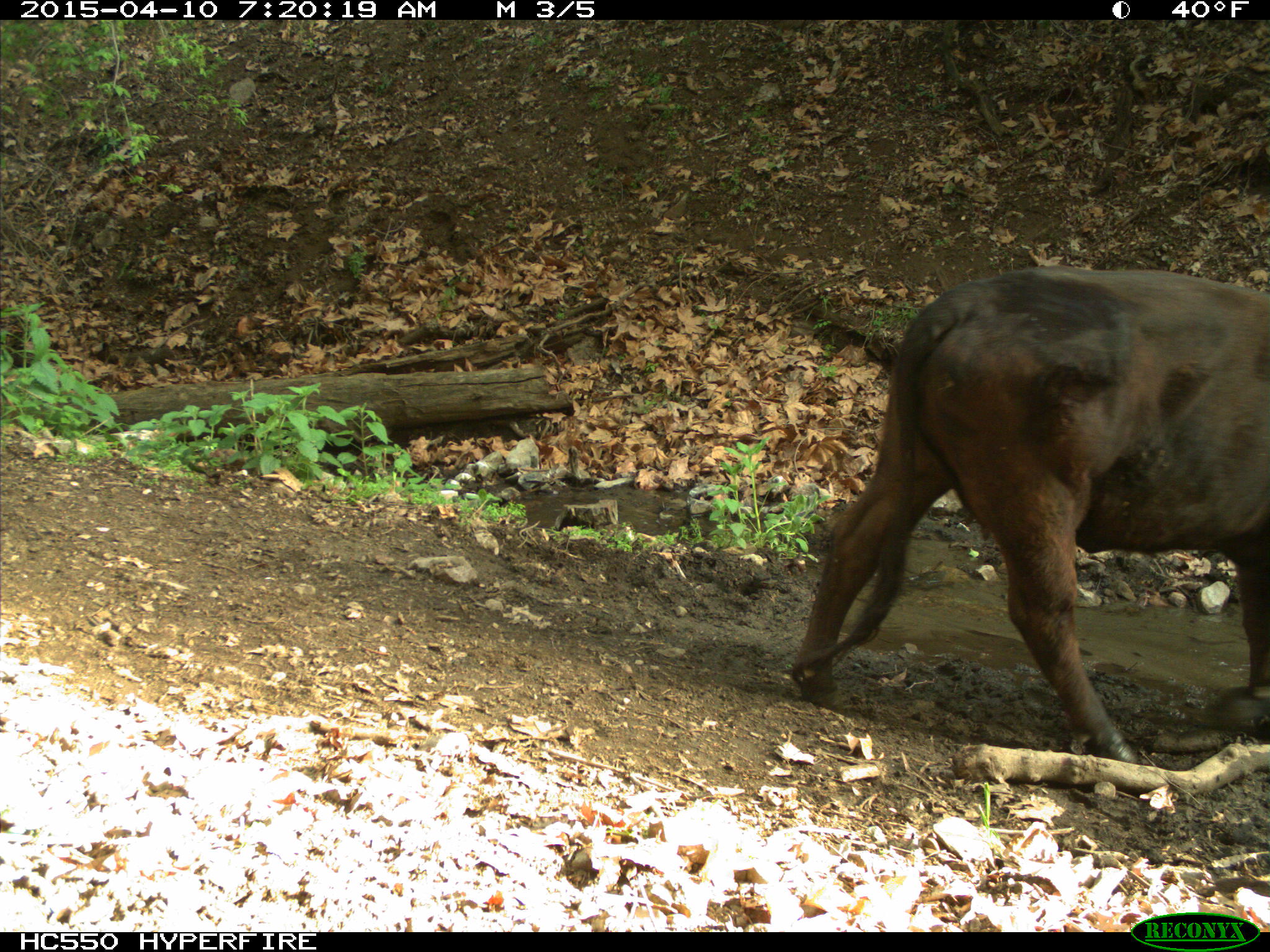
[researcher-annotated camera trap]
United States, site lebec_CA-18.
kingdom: Animalia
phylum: Chordata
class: Mammalia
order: Artiodactyla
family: Bovidae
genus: Bos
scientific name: Bos taurus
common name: domestic cow